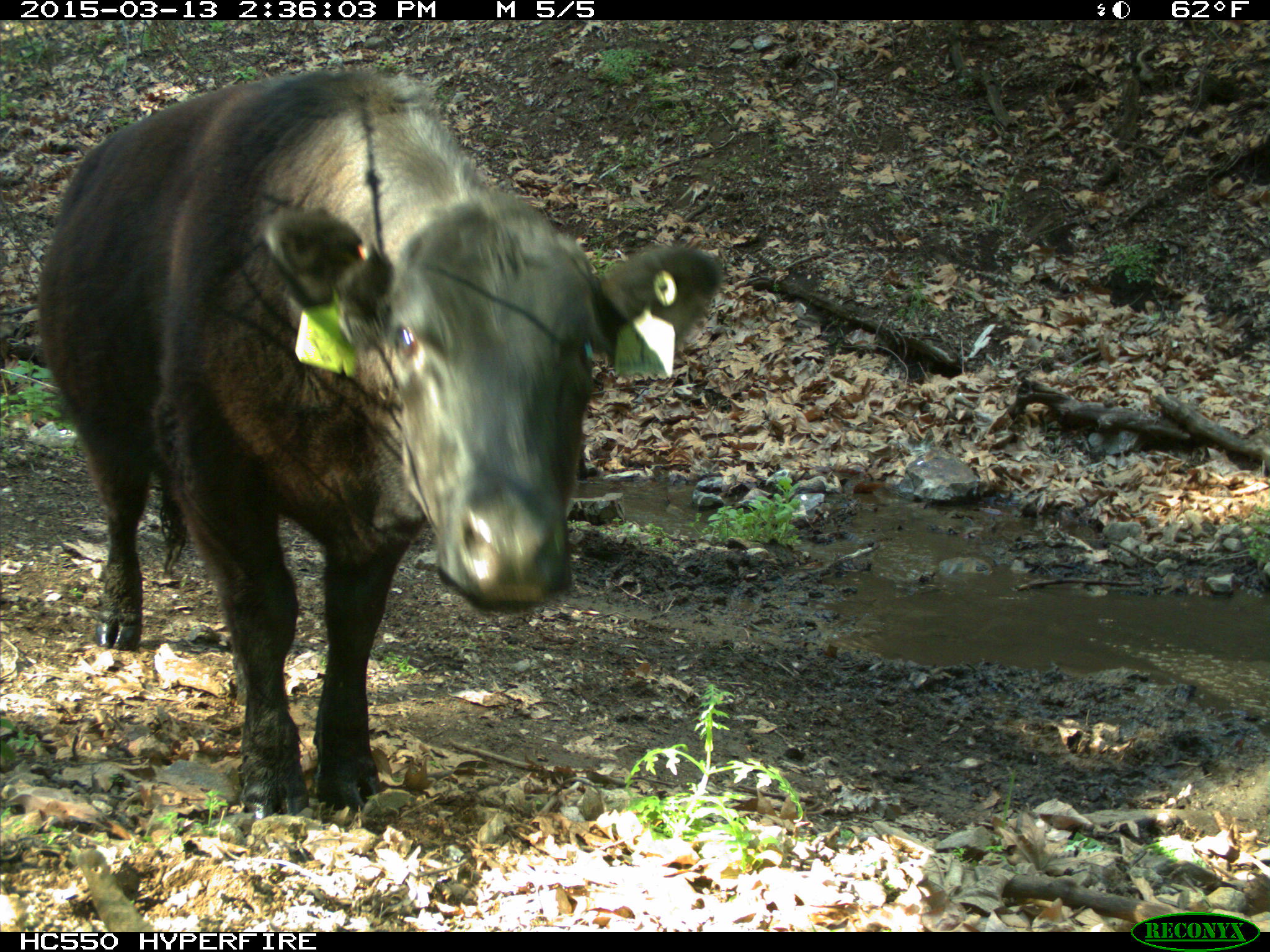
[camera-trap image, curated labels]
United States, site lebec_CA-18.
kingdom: Animalia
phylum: Chordata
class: Mammalia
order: Artiodactyla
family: Bovidae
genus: Bos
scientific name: Bos taurus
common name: domestic cow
Bos taurus (domestic cow).